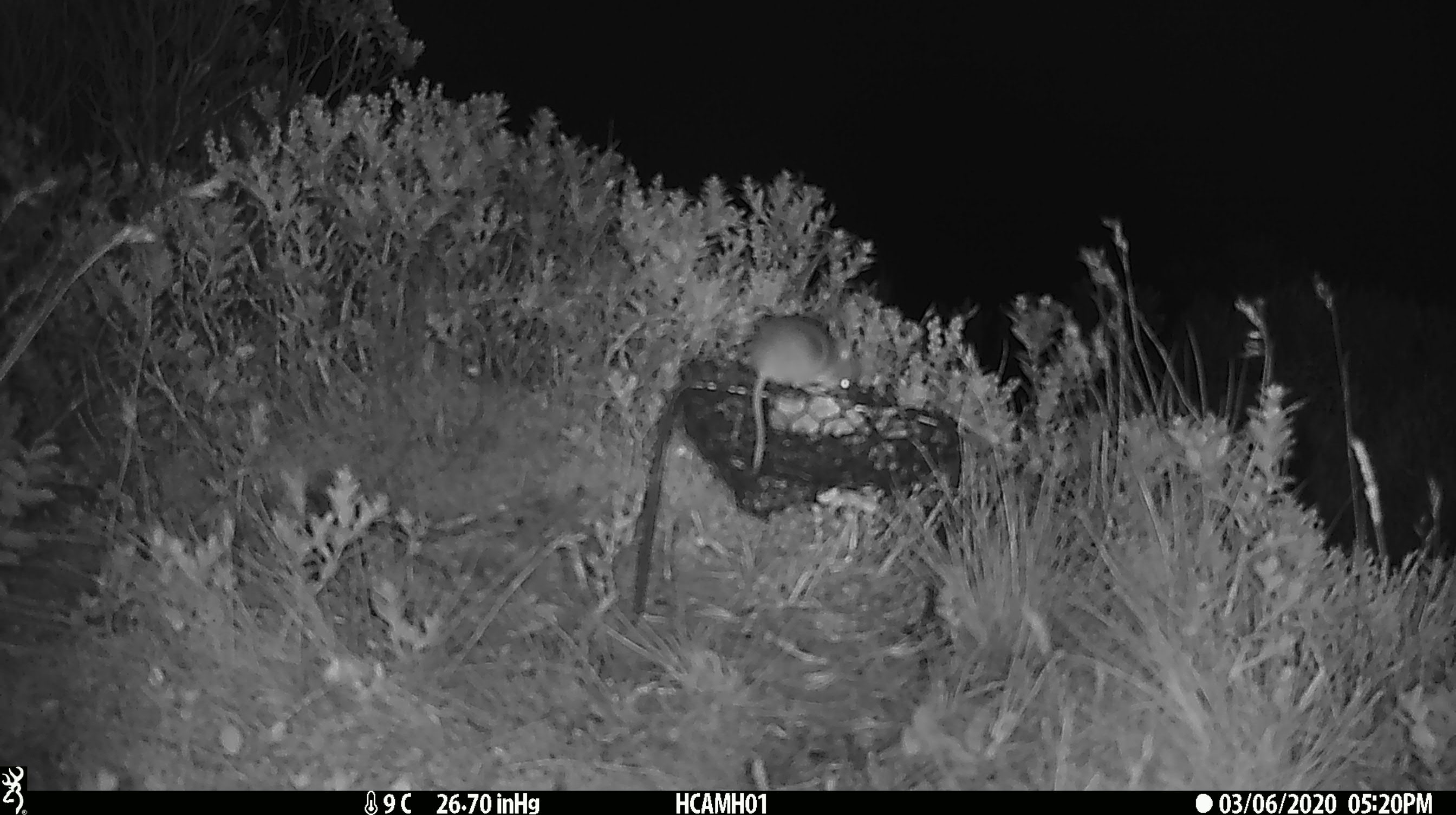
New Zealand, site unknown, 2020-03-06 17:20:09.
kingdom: Animalia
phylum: Chordata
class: Mammalia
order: Rodentia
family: Muridae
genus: Mus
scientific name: Mus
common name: mouse